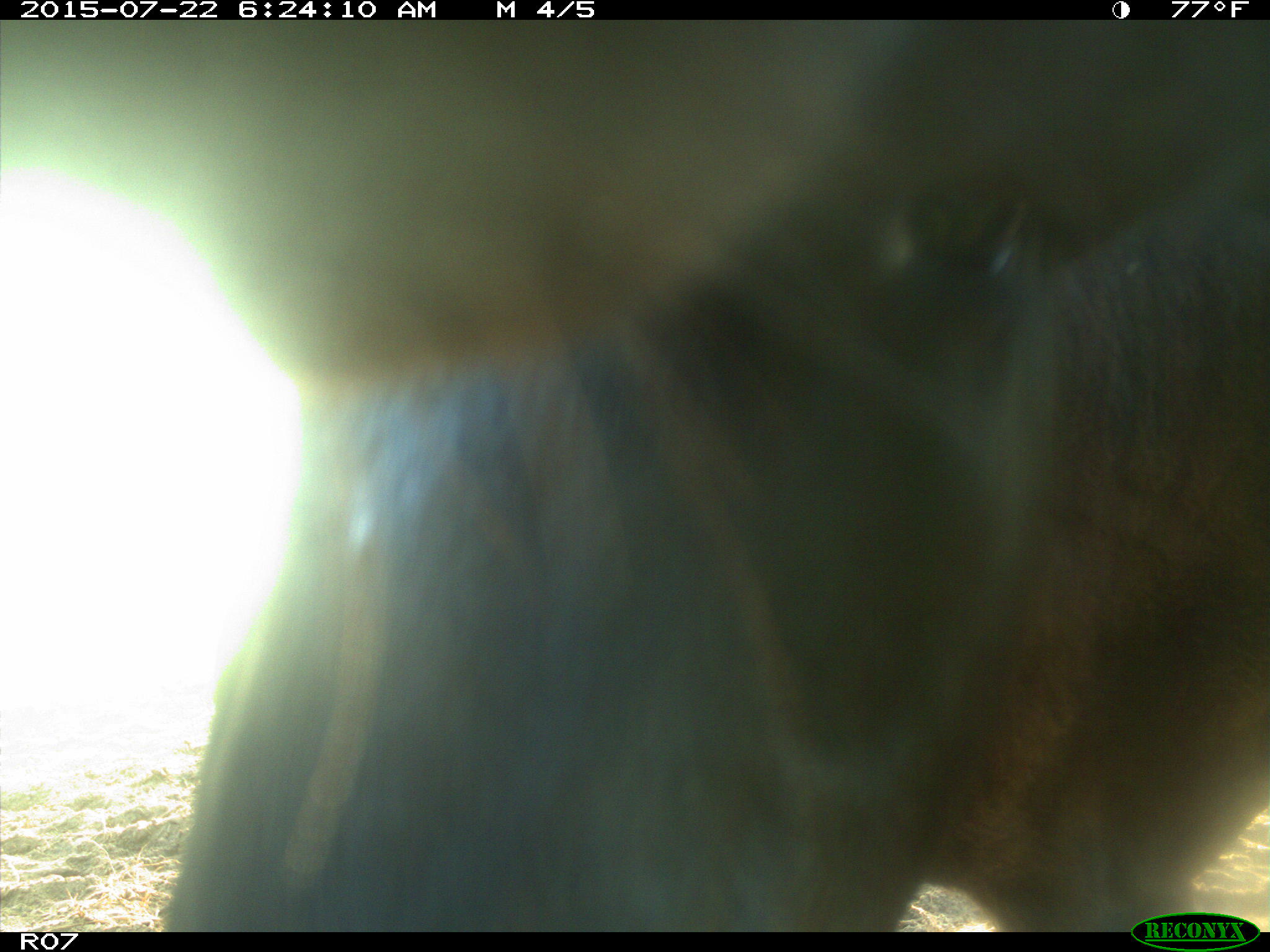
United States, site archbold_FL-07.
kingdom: Animalia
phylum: Chordata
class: Mammalia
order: Artiodactyla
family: Bovidae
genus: Bos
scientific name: Bos taurus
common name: domestic cow